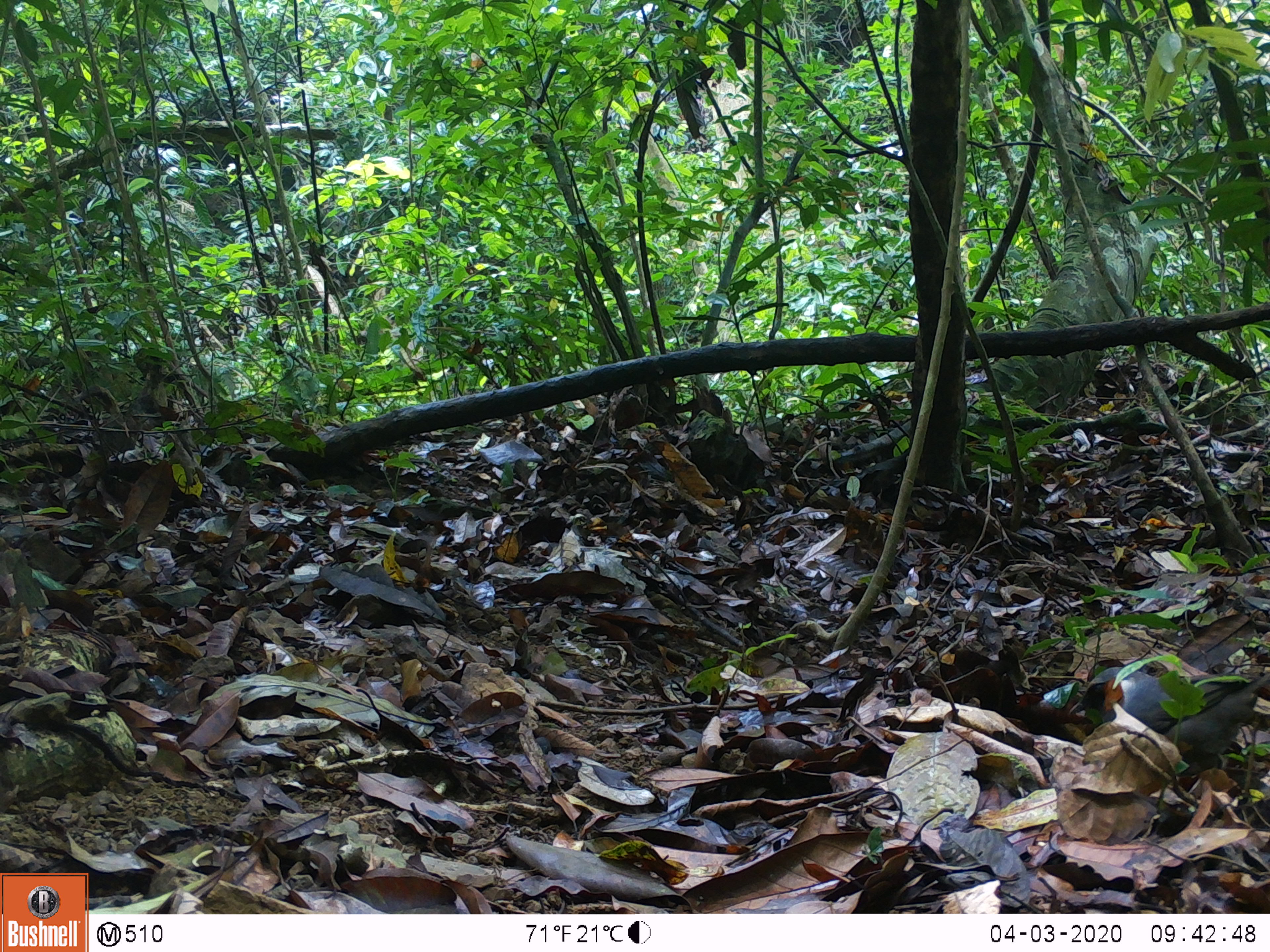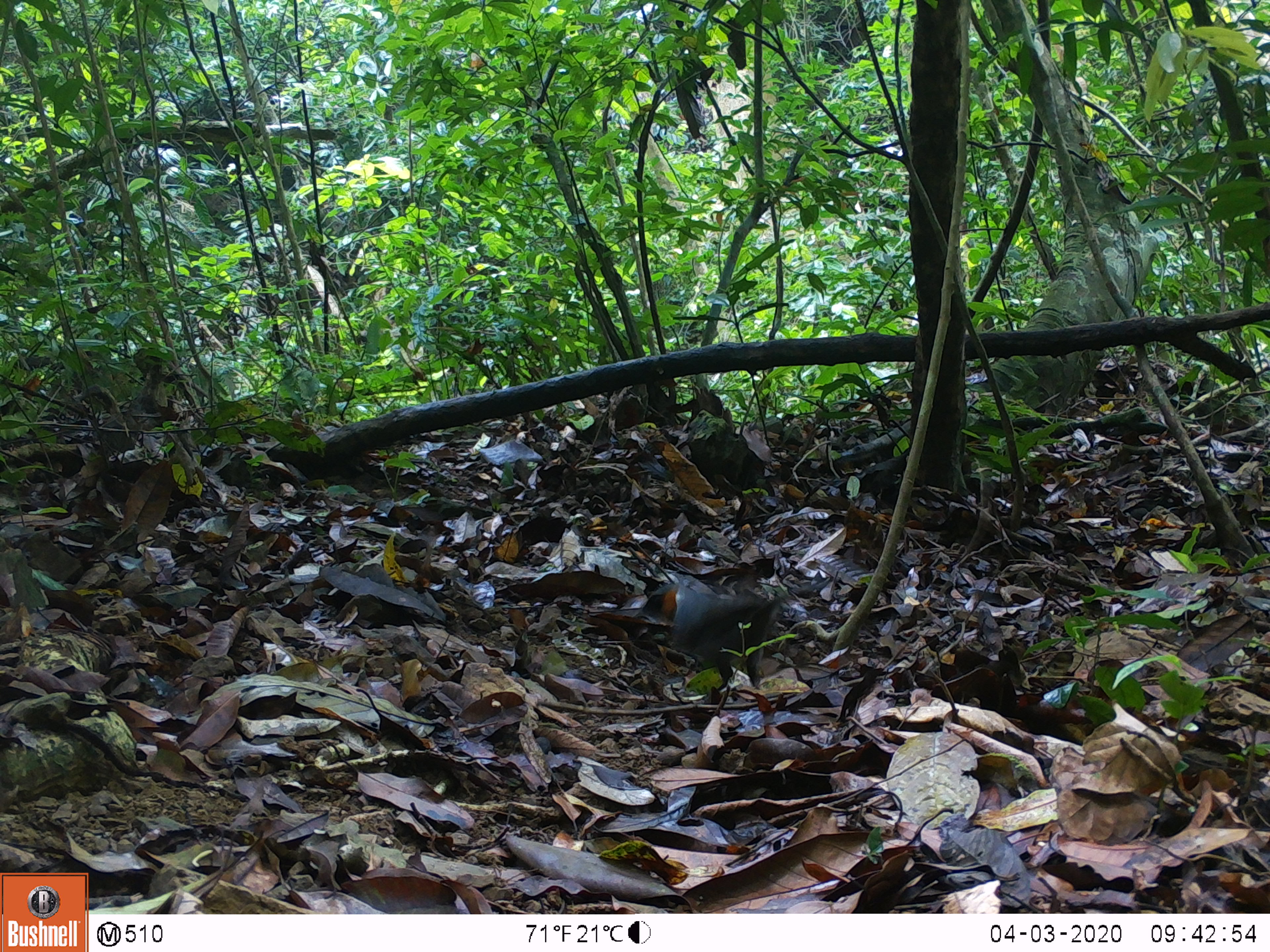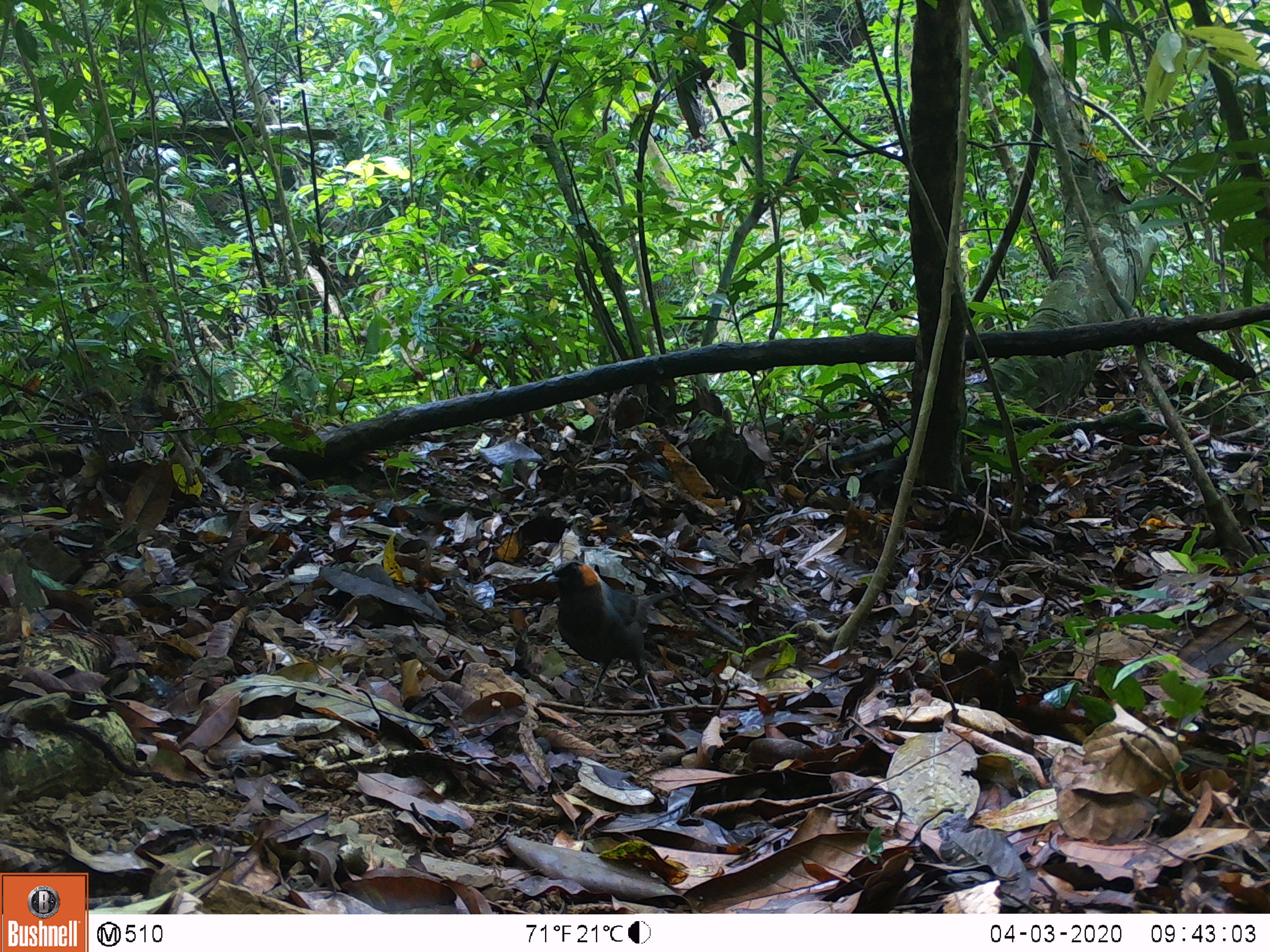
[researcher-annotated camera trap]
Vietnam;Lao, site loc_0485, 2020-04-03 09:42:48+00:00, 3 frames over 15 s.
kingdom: Animalia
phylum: Chordata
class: Aves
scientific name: Aves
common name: bird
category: unidentified bird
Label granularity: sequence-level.